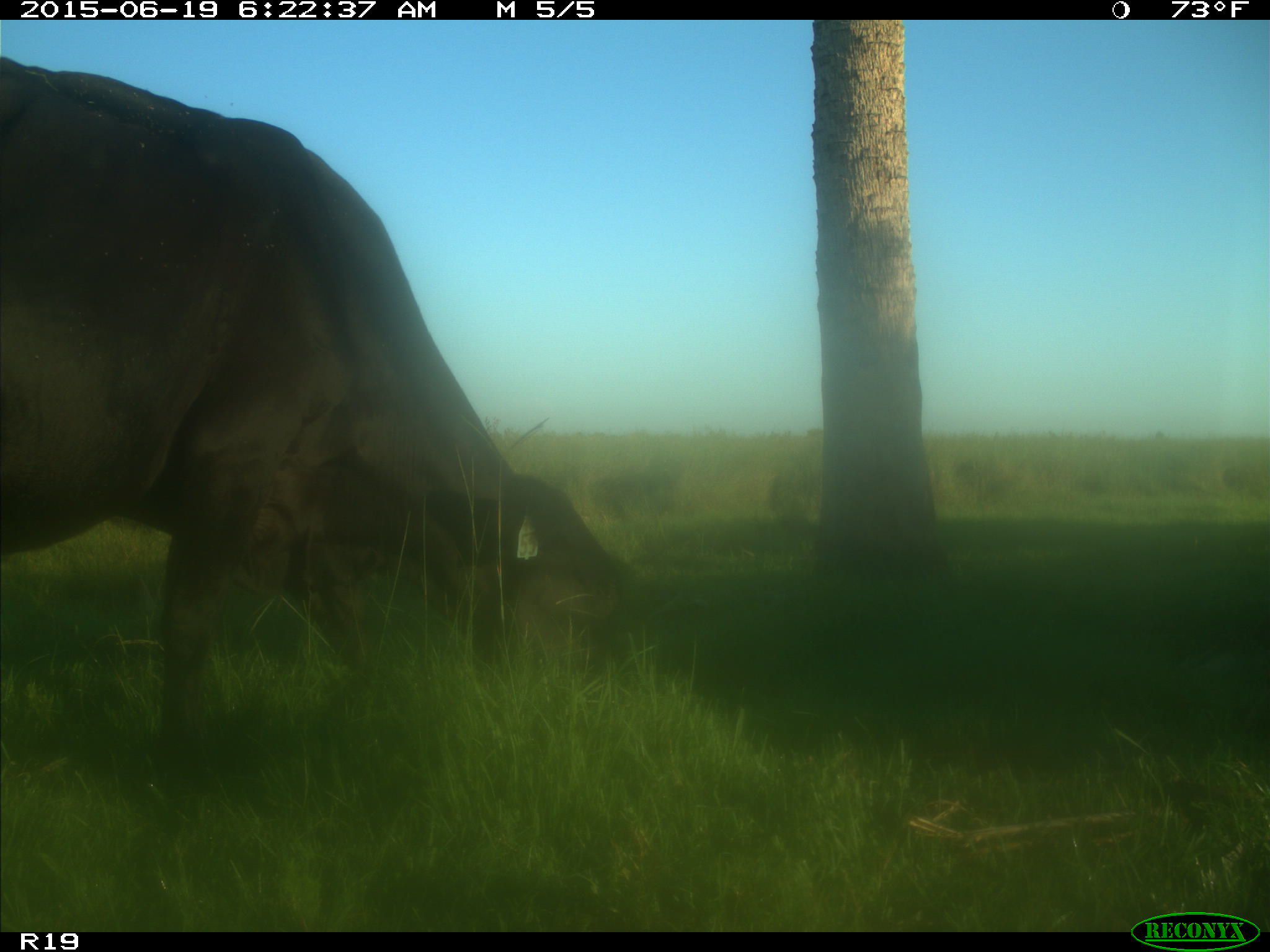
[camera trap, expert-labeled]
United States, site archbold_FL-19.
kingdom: Animalia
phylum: Chordata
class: Mammalia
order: Artiodactyla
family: Bovidae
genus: Bos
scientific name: Bos taurus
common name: domestic cow